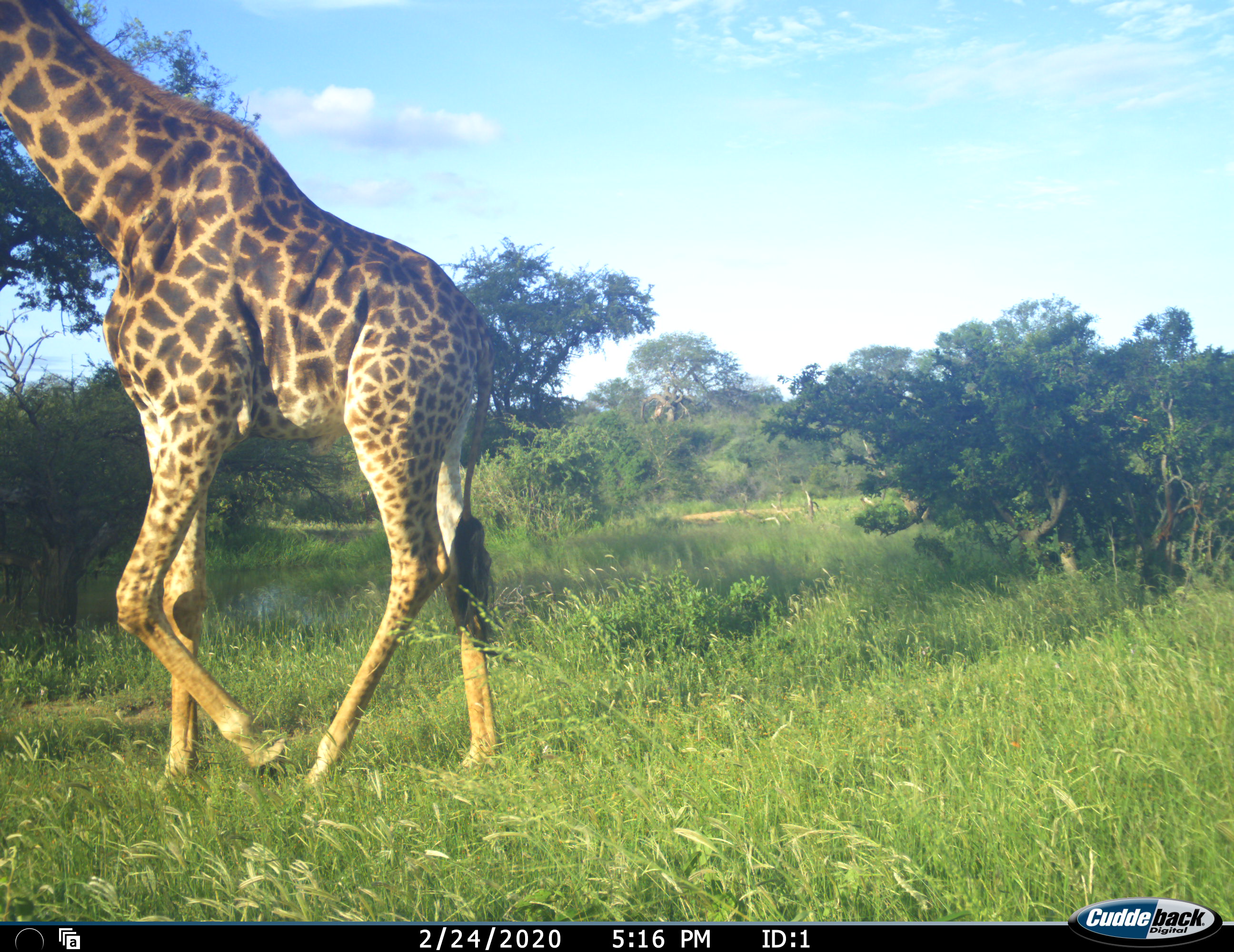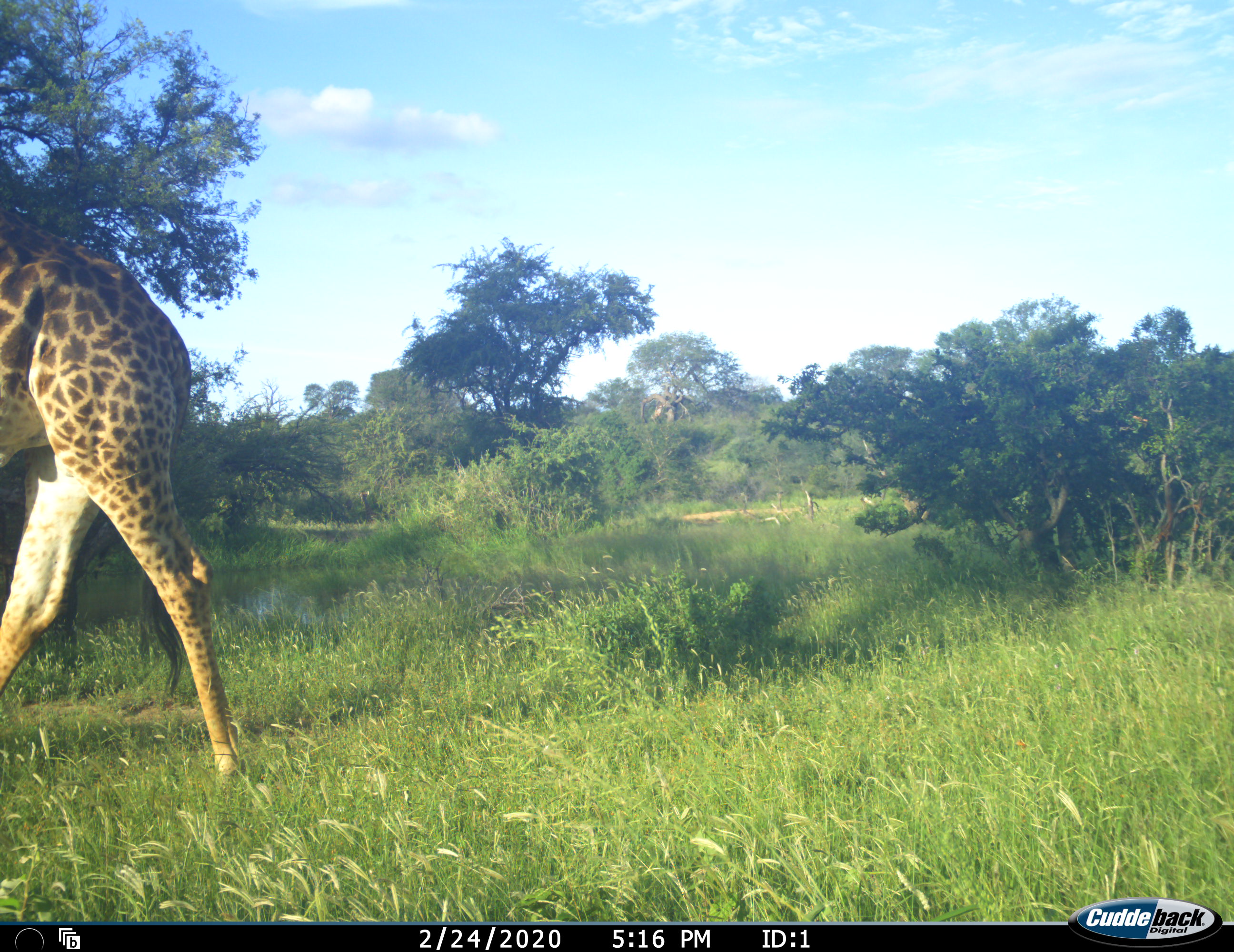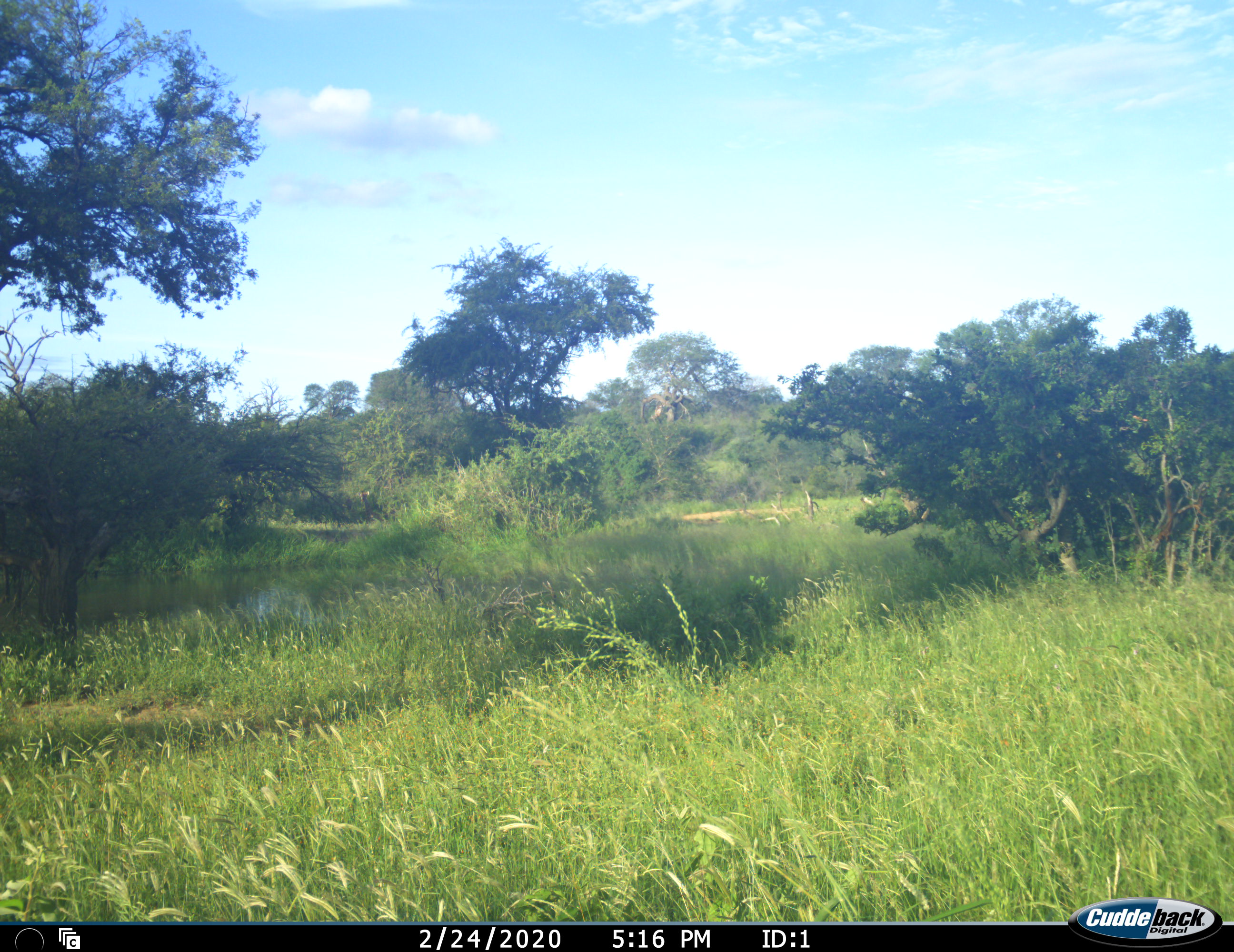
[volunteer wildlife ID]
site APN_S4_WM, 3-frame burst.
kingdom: Animalia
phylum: Chordata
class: Mammalia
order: Artiodactyla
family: Giraffidae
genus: Giraffa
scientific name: Giraffa camelopardalis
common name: giraffe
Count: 1.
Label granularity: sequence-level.